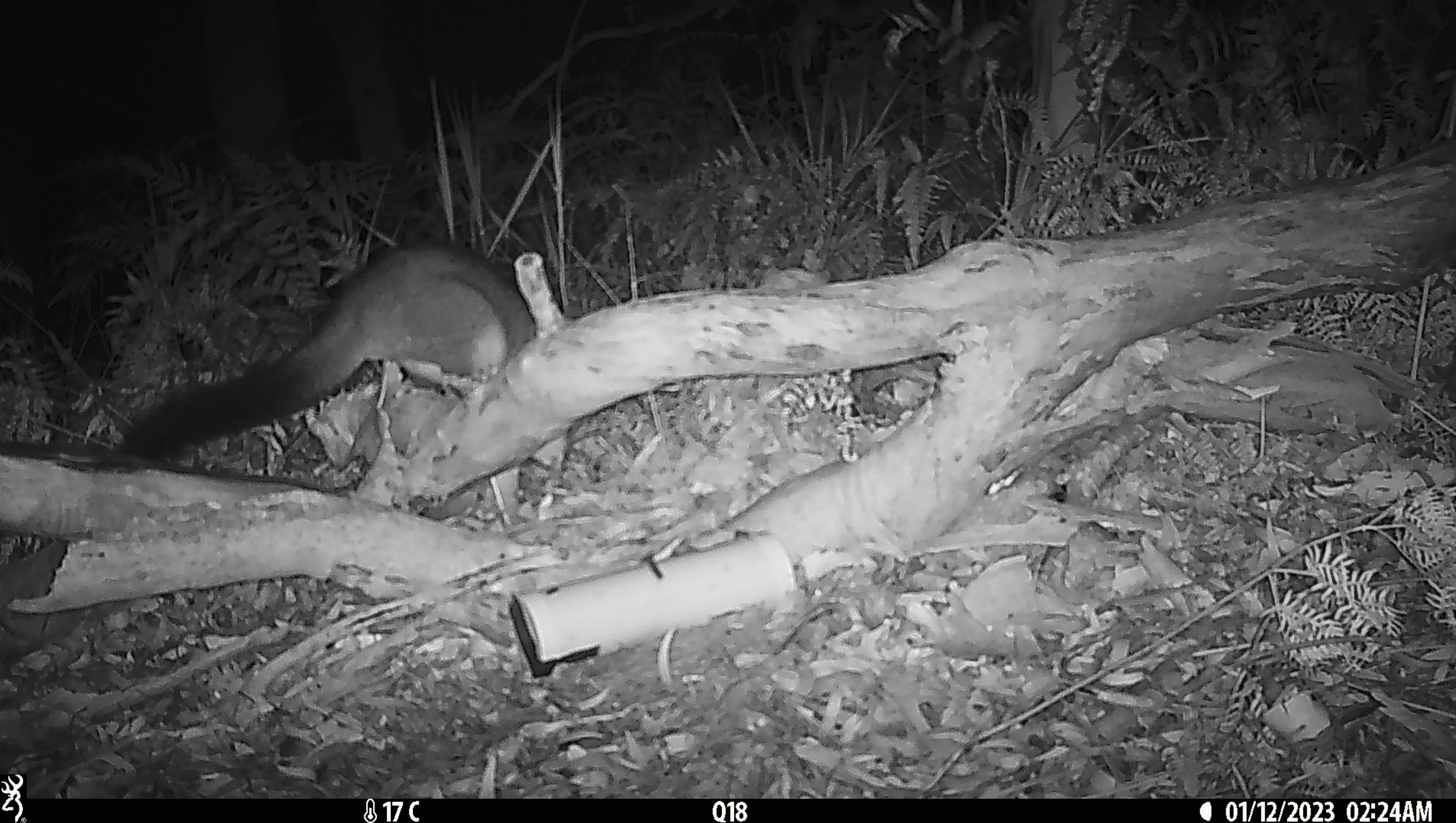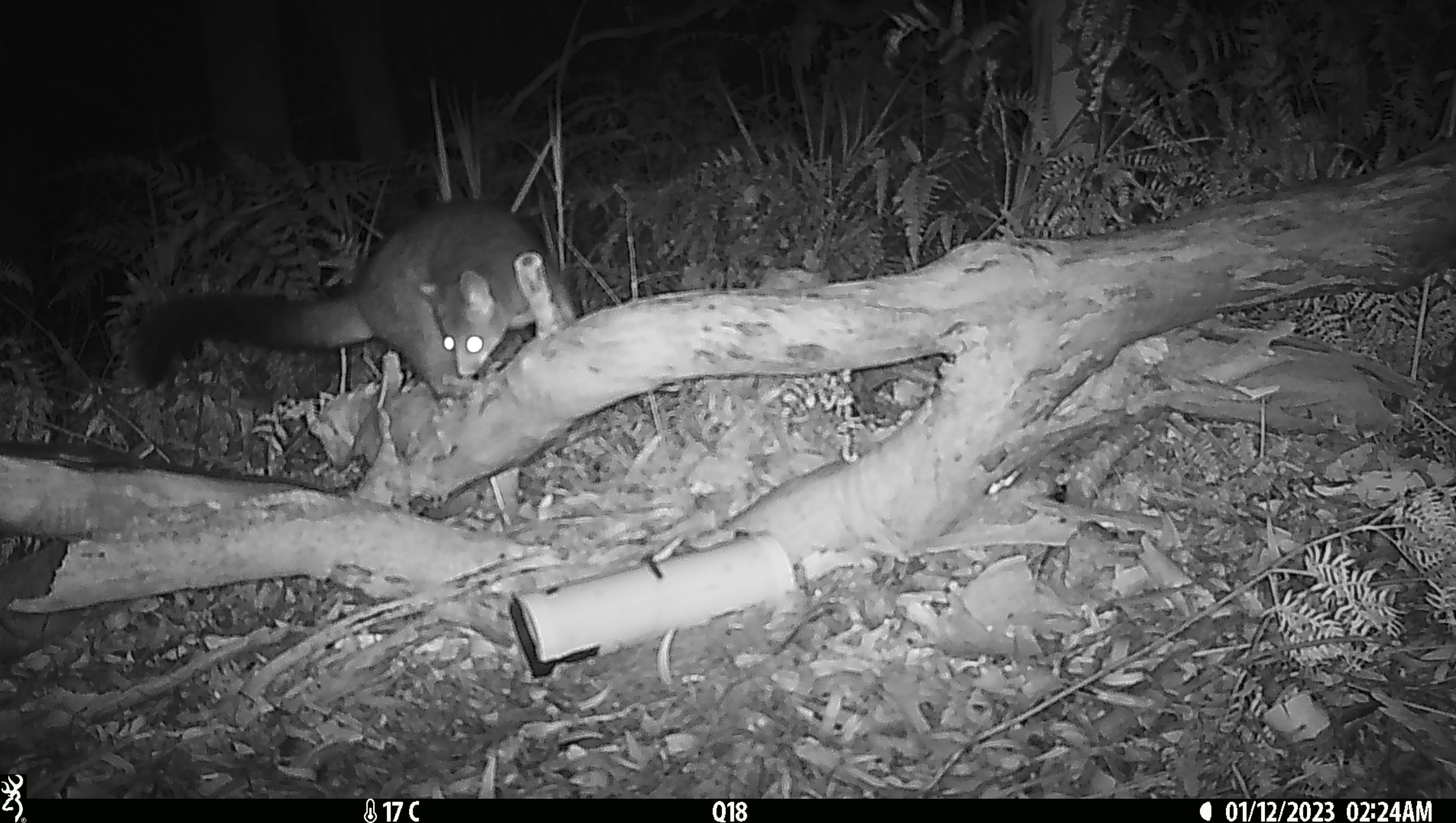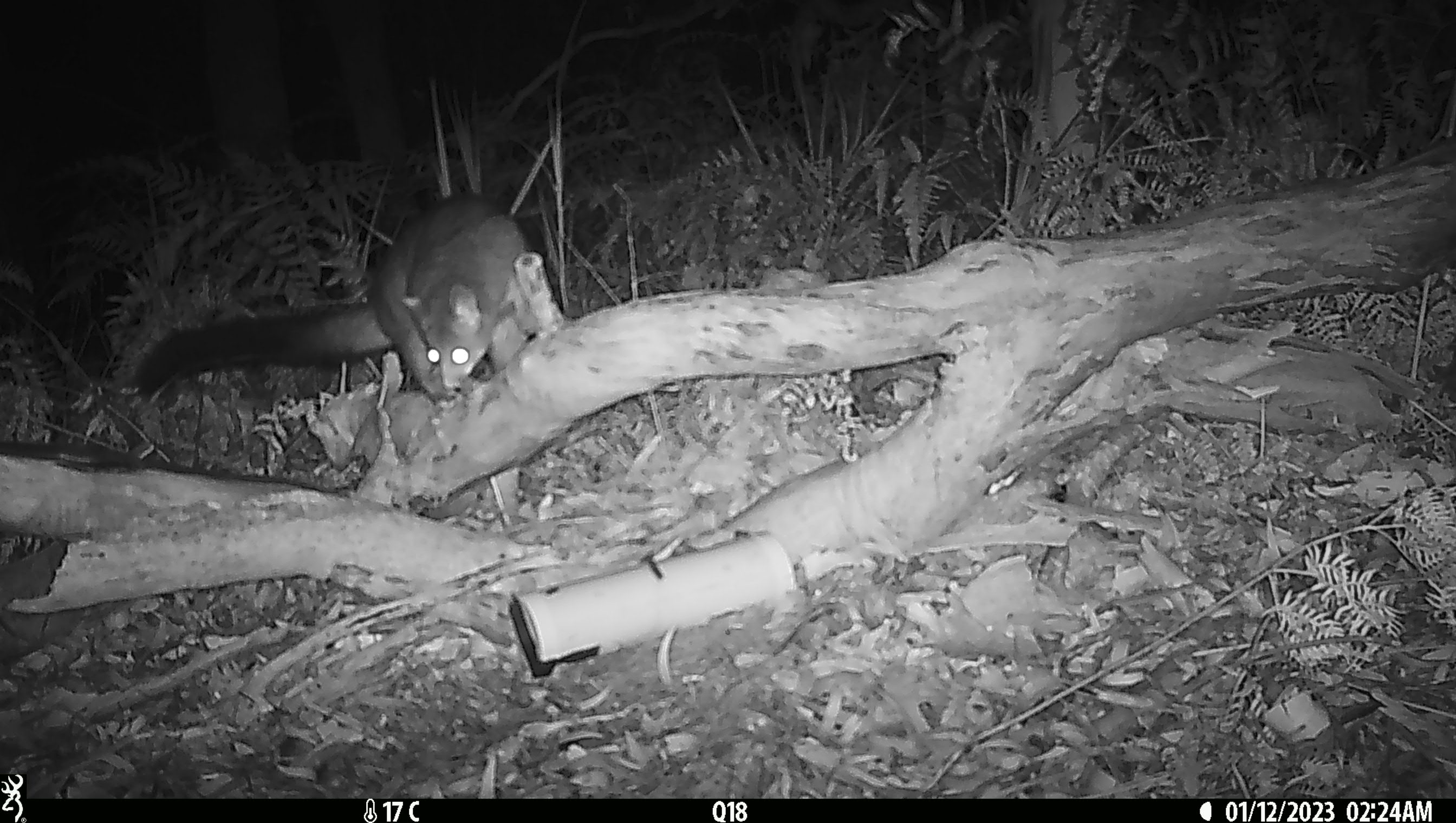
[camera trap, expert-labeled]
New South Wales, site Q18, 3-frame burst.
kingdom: Animalia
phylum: Chordata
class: Mammalia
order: Diprotodontia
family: Phalangeridae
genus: Trichosurus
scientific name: Trichosurus vulpecula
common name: common brushtail possum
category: possum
Possum (common brushtail possum) (Trichosurus vulpecula).